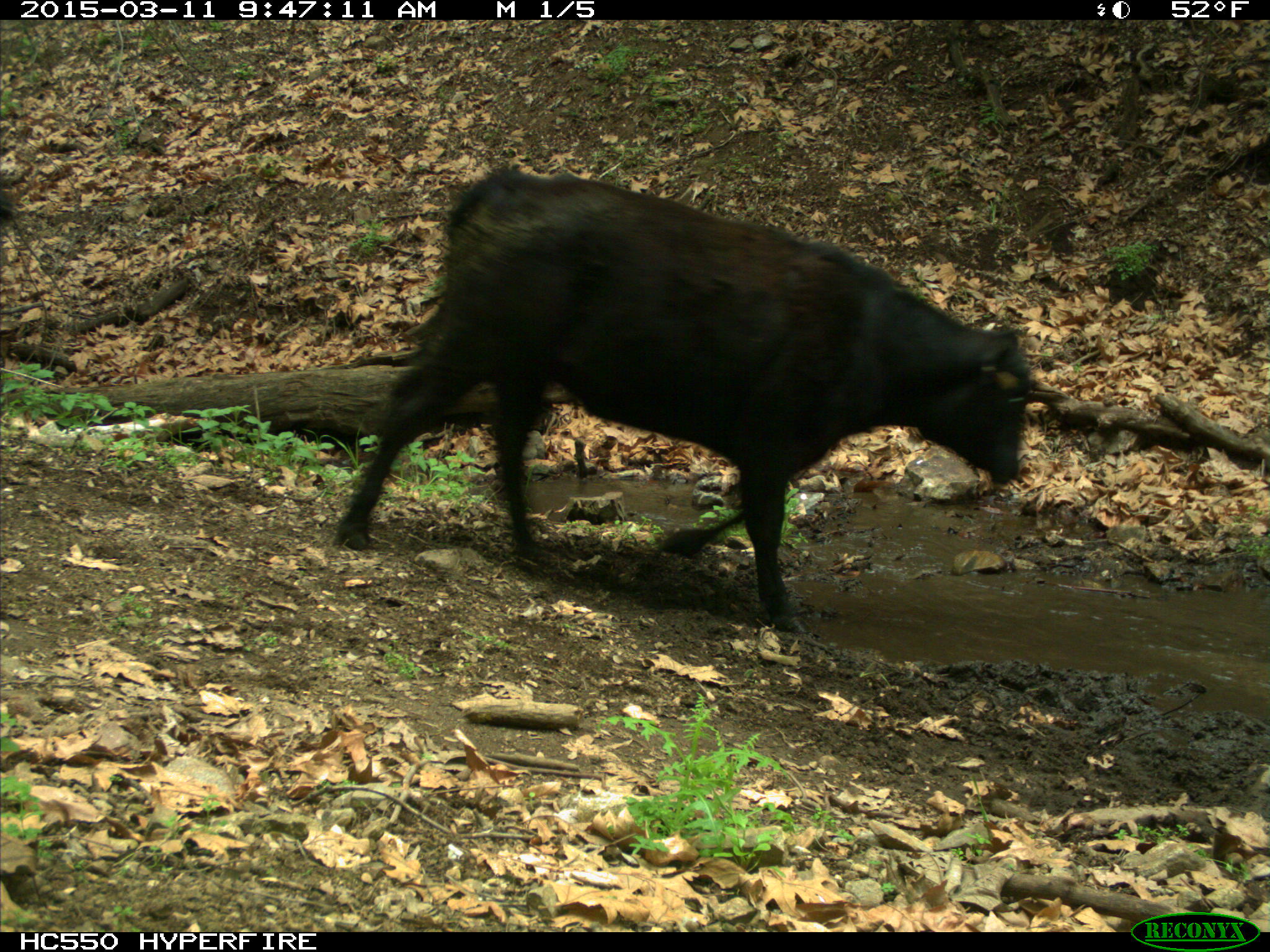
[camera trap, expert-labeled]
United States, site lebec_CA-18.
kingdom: Animalia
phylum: Chordata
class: Mammalia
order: Artiodactyla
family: Bovidae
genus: Bos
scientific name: Bos taurus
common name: domestic cow